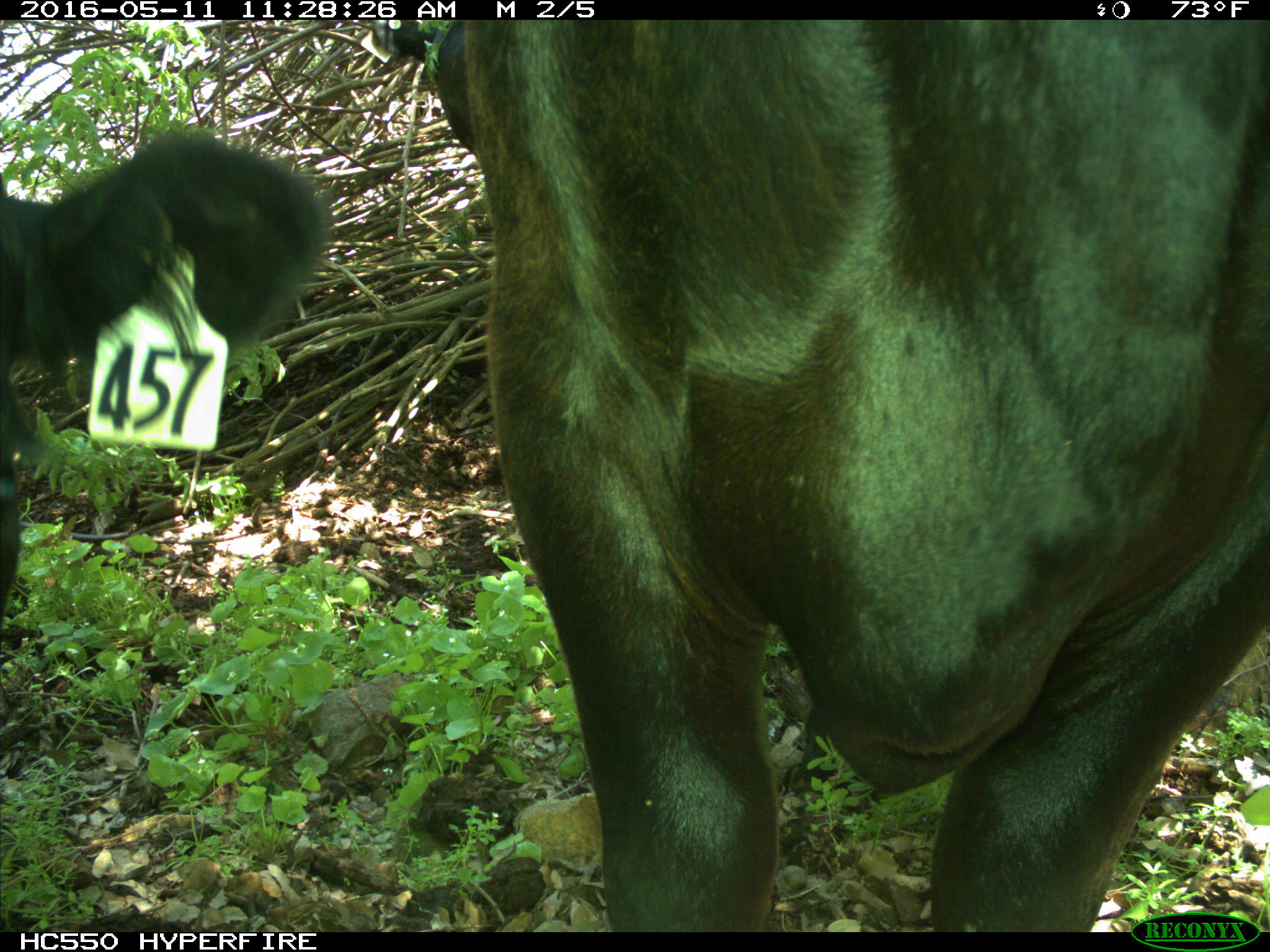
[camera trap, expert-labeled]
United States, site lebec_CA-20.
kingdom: Animalia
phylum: Chordata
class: Mammalia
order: Artiodactyla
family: Bovidae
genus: Bos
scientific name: Bos taurus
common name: domestic cow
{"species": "Bos taurus (domestic cow)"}